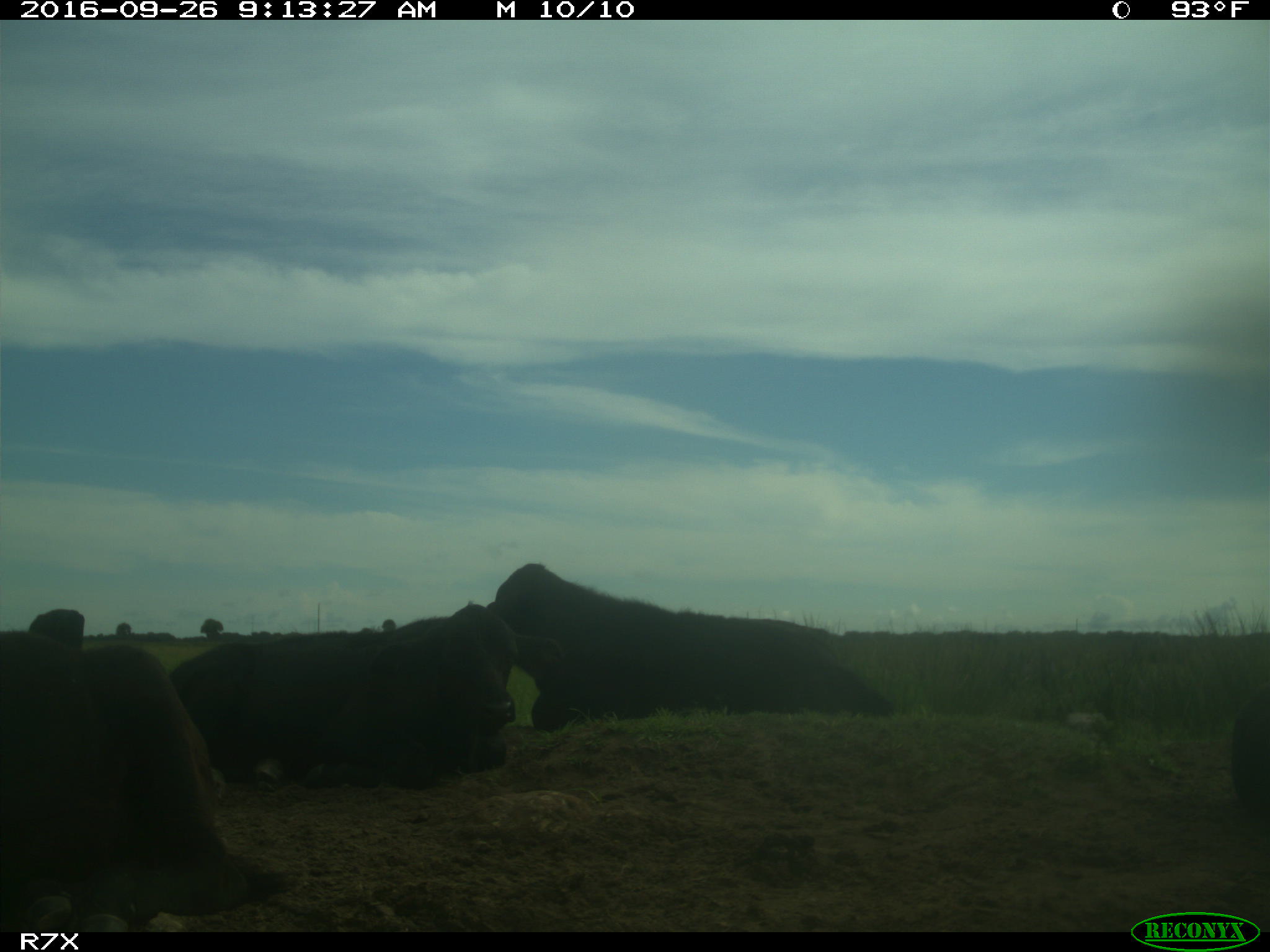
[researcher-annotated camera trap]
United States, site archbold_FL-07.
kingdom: Animalia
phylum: Chordata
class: Mammalia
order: Artiodactyla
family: Bovidae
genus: Bos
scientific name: Bos taurus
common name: domestic cow